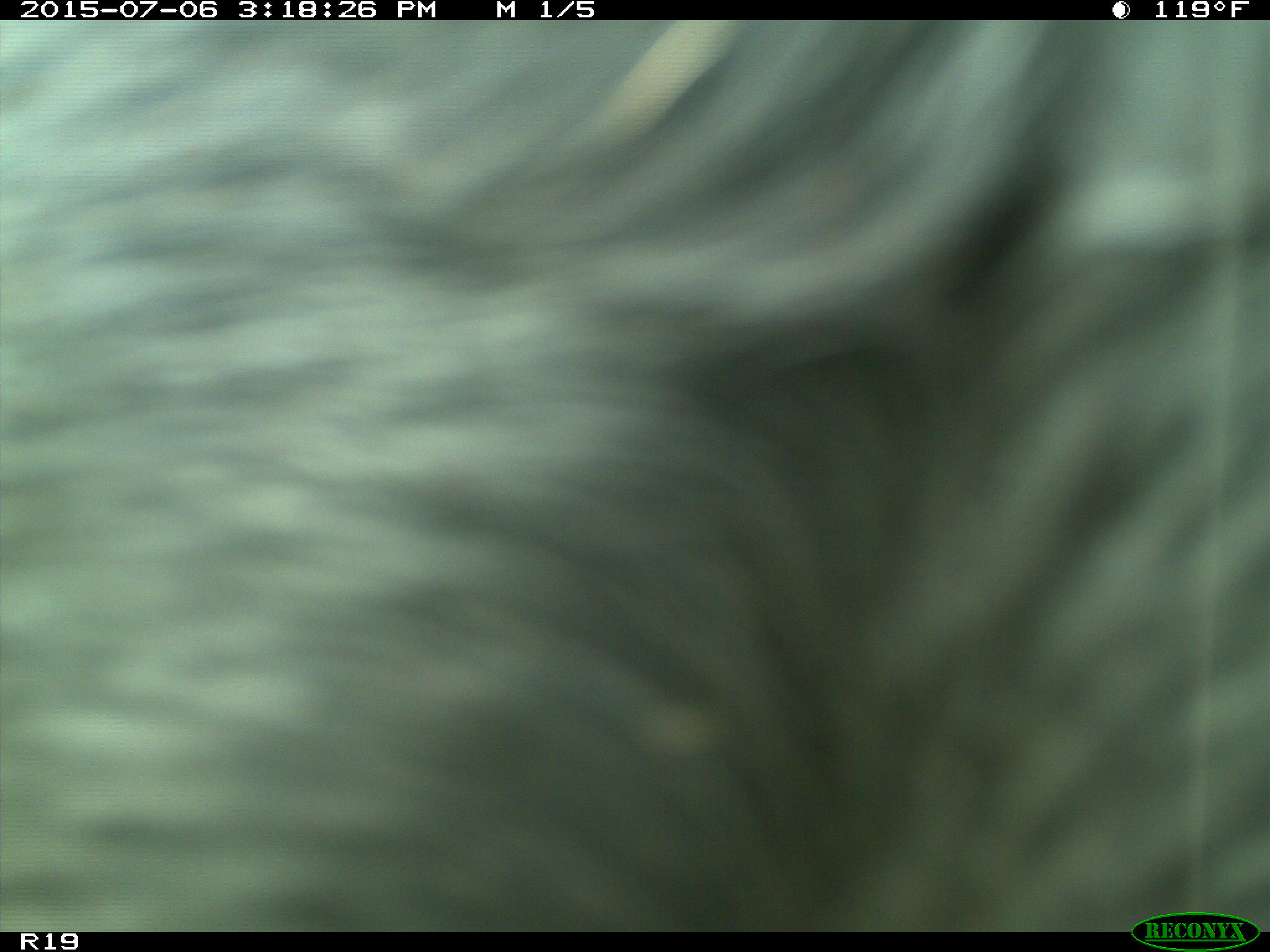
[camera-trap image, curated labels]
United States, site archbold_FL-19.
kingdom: Animalia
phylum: Chordata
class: Mammalia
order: Artiodactyla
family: Bovidae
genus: Bos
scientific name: Bos taurus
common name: domestic cow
Bos taurus (domestic cow).